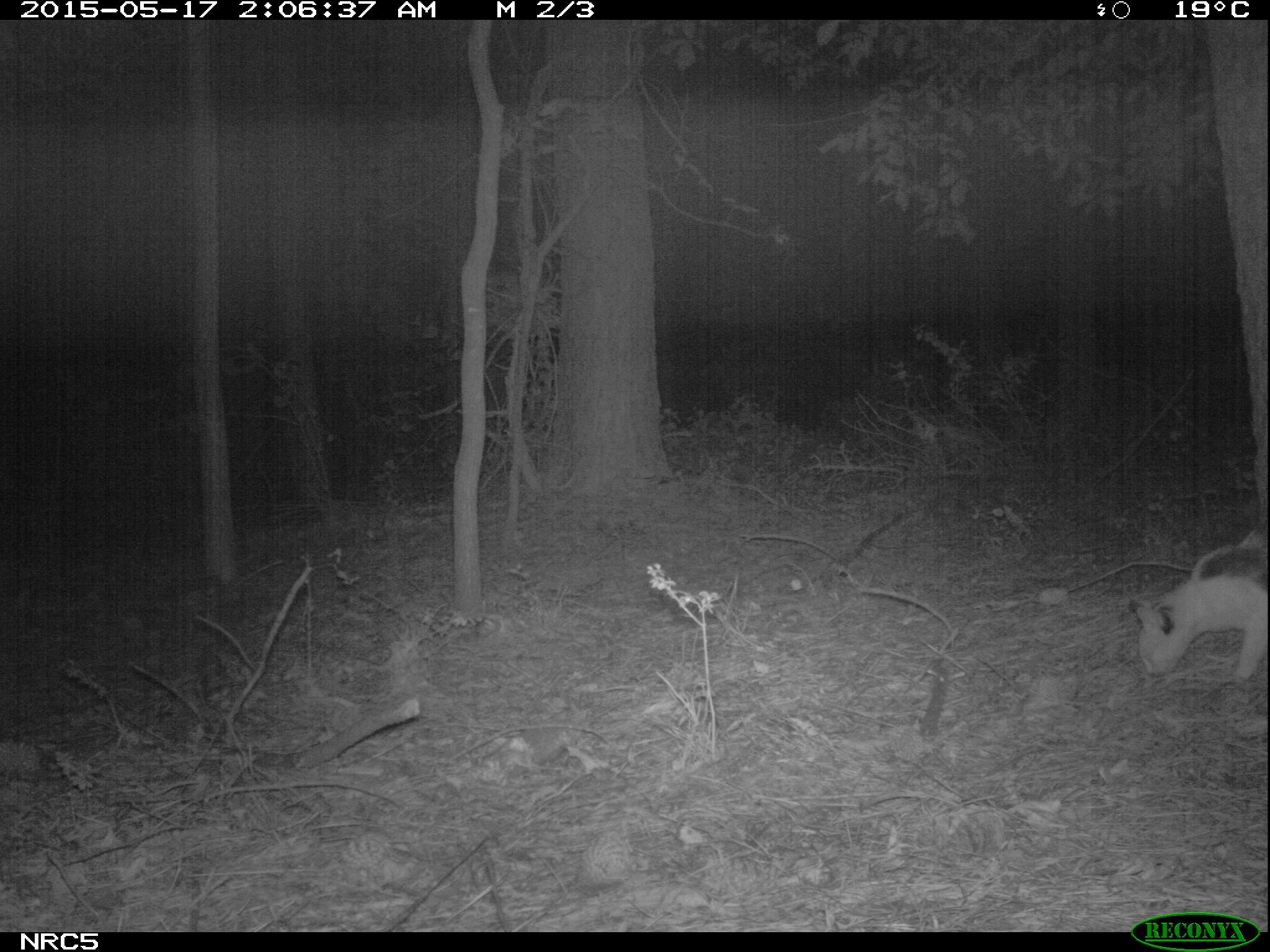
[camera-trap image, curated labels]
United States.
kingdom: Animalia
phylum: Chordata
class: Mammalia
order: Carnivora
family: Felidae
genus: Felis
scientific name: Felis catus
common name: domestic cat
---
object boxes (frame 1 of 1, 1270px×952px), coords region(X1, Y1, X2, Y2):
Domestic Cat: region(1122, 515, 1269, 708)